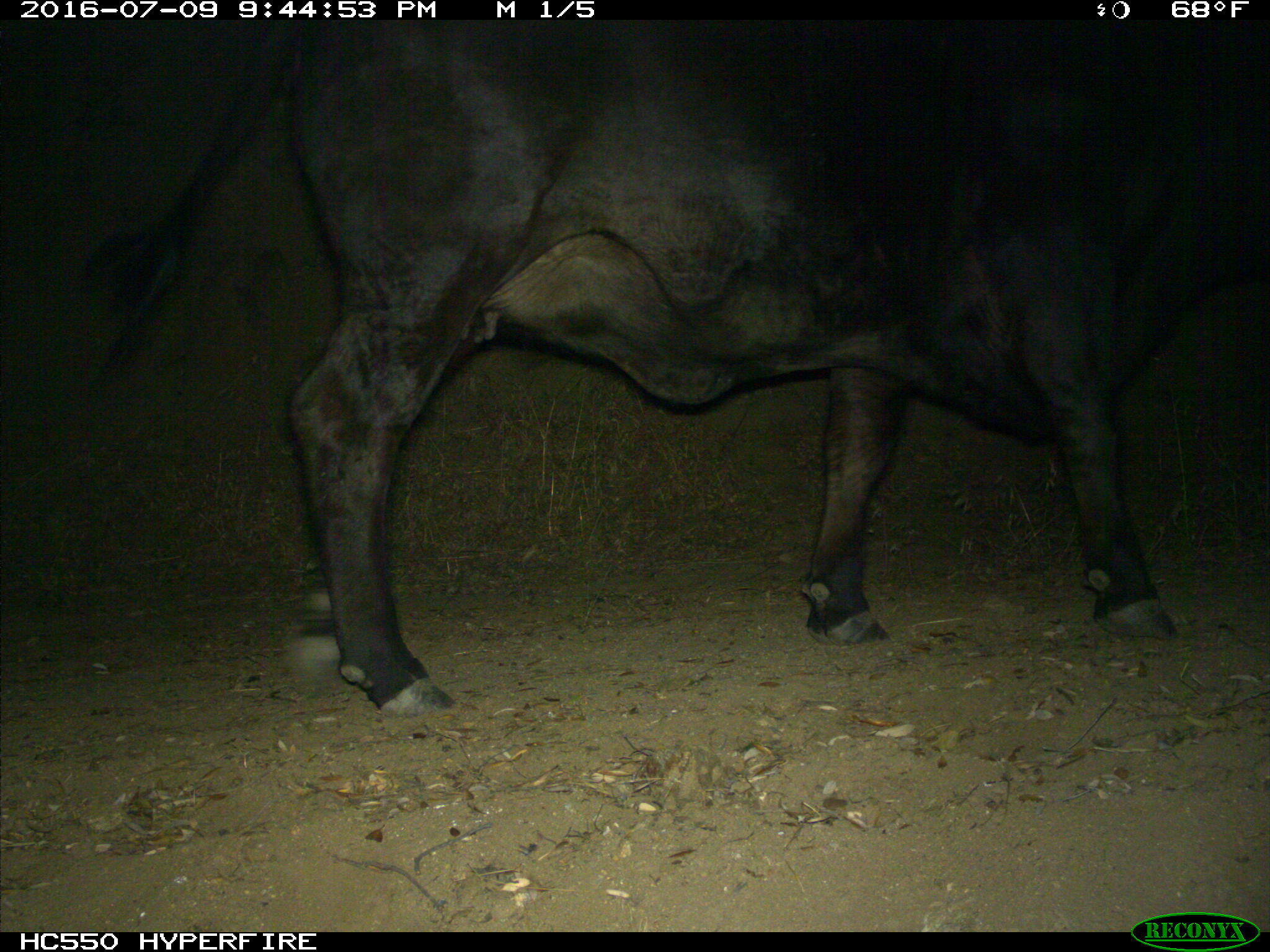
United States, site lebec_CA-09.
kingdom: Animalia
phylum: Chordata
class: Mammalia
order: Artiodactyla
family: Bovidae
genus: Bos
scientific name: Bos taurus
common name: domestic cow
Bos taurus (domestic cow).